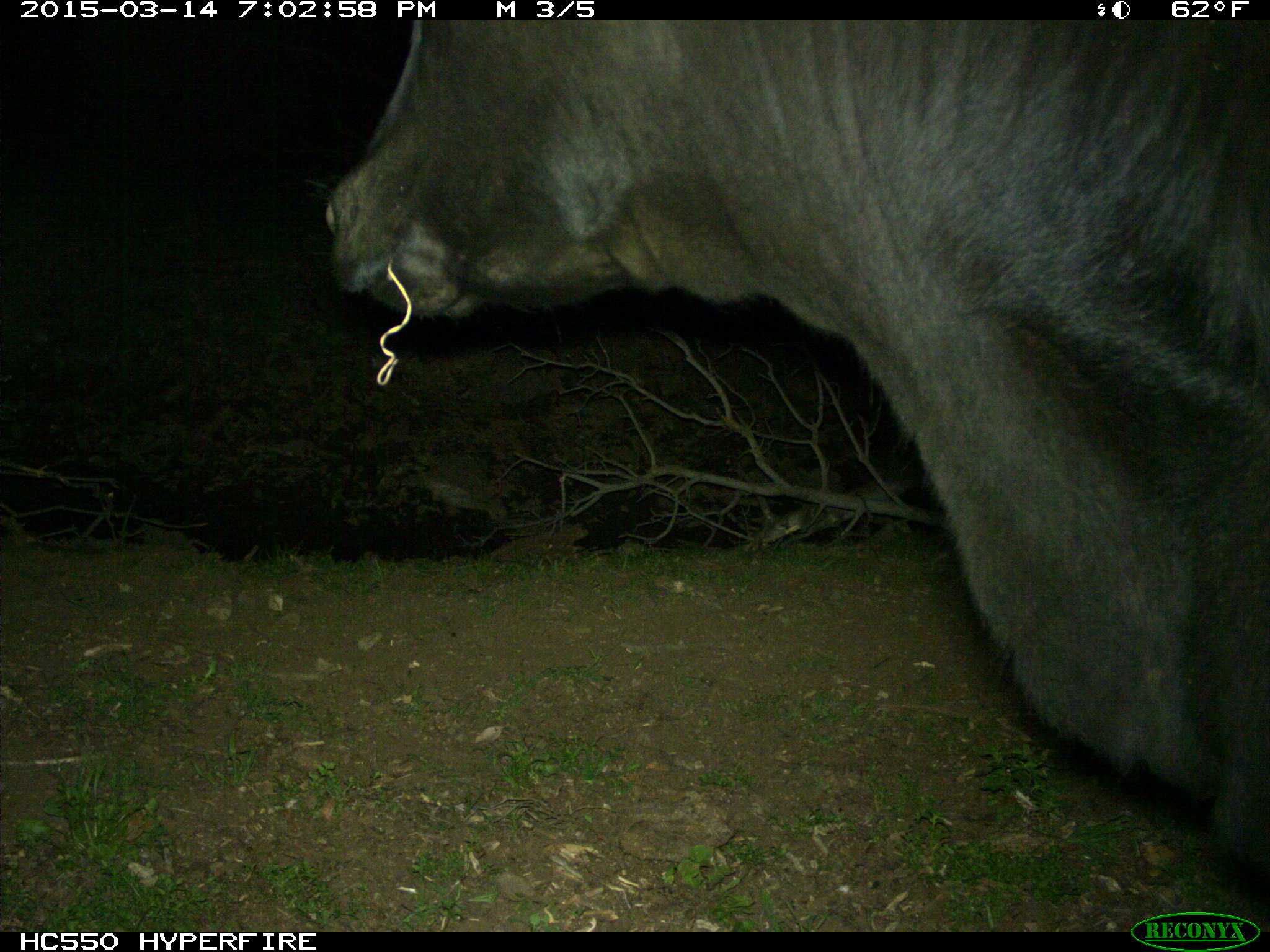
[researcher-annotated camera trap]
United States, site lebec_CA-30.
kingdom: Animalia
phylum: Chordata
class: Mammalia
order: Artiodactyla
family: Bovidae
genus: Bos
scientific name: Bos taurus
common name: domestic cow